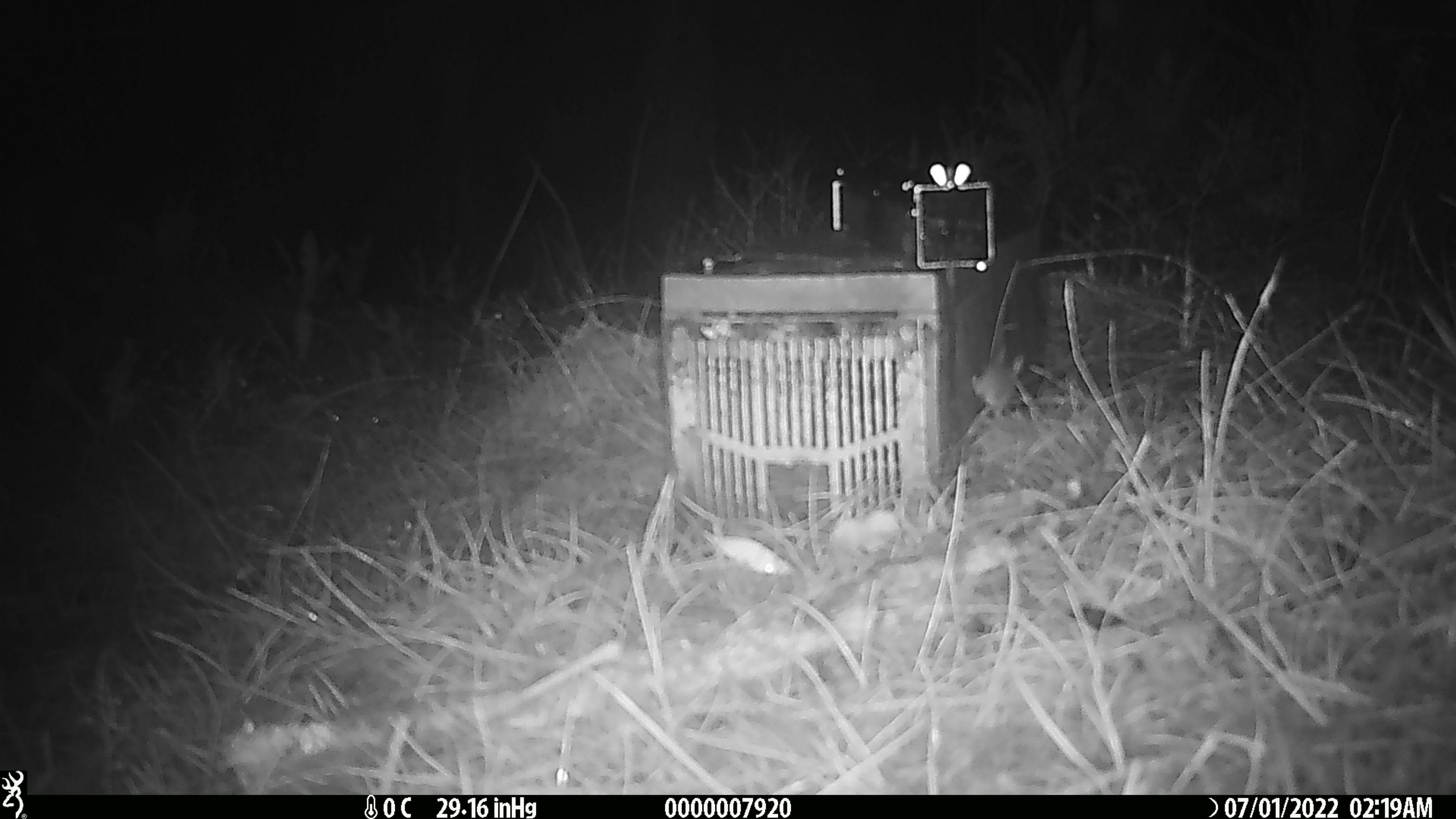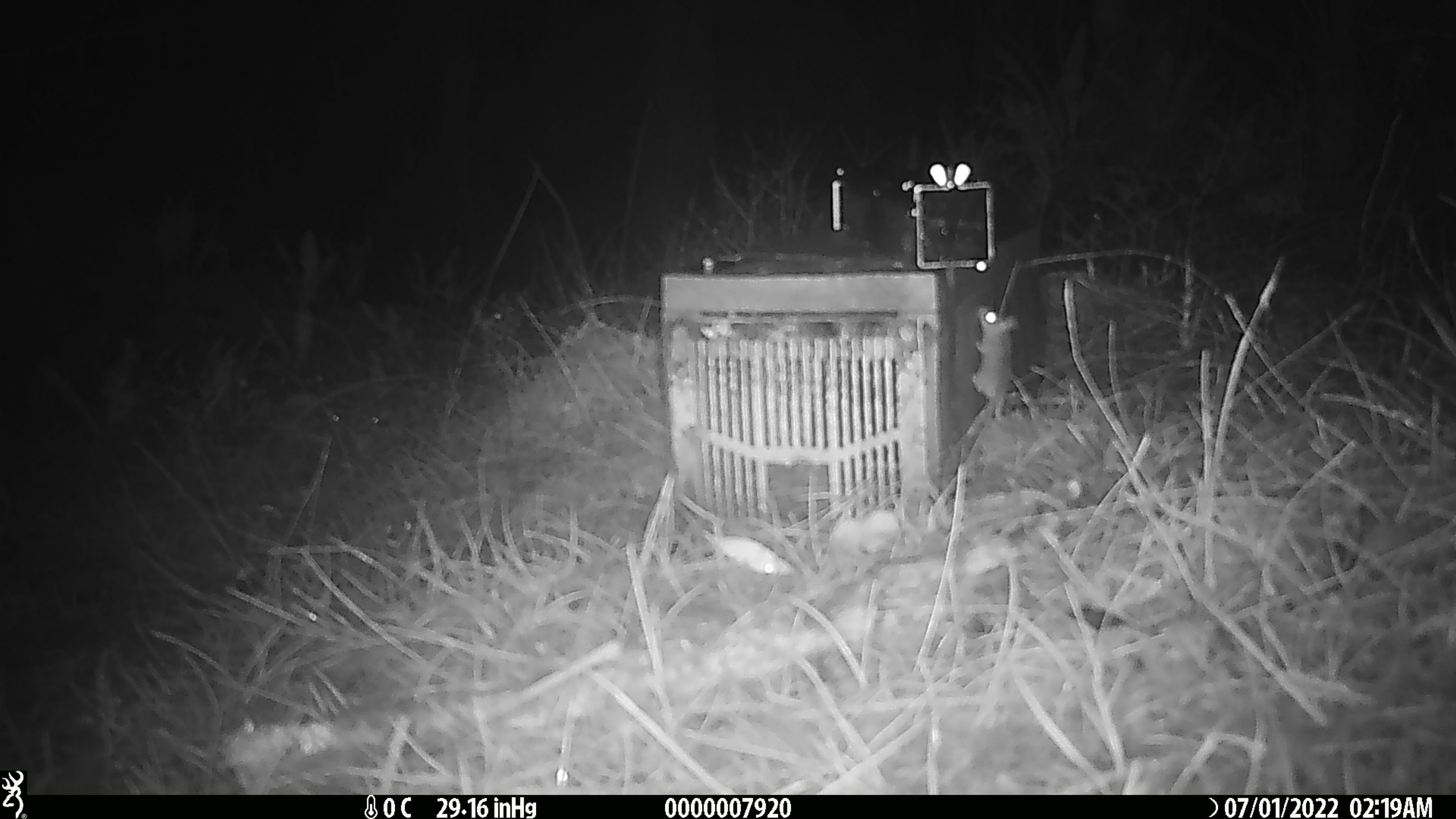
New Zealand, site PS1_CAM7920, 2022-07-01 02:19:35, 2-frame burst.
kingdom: Animalia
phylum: Chordata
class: Mammalia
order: Rodentia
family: Muridae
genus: Mus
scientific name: Mus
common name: mouse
Mouse (Mus).